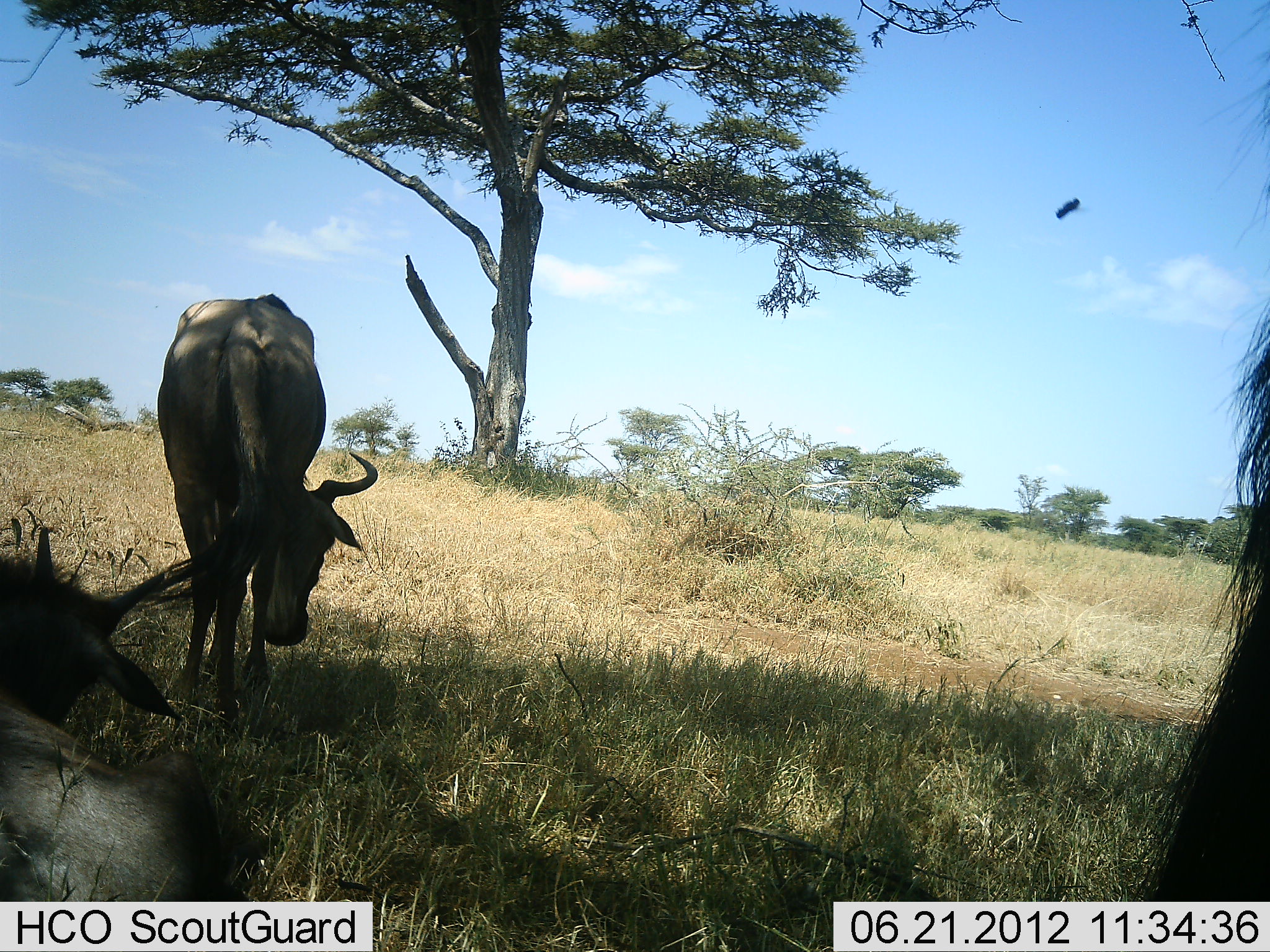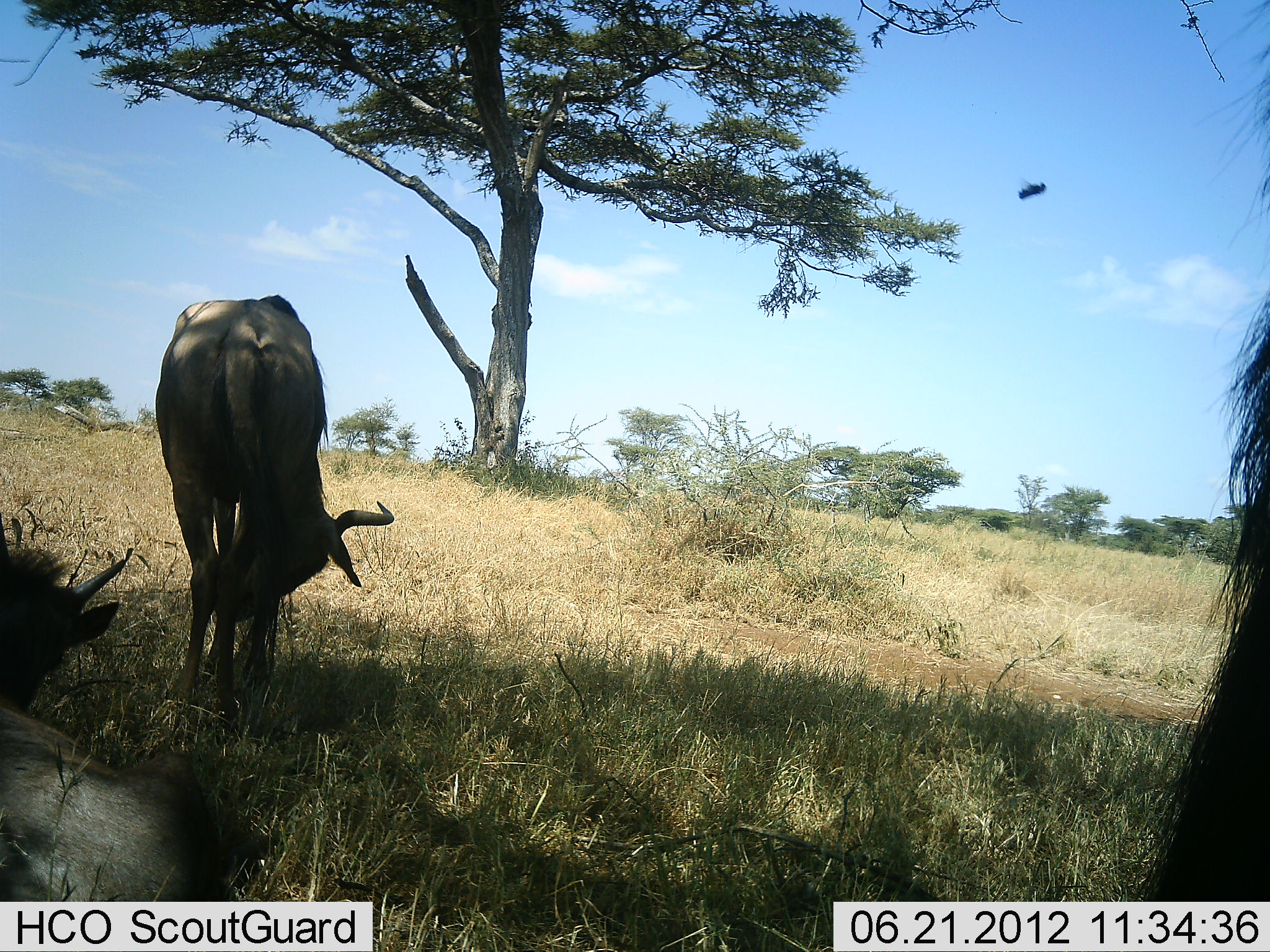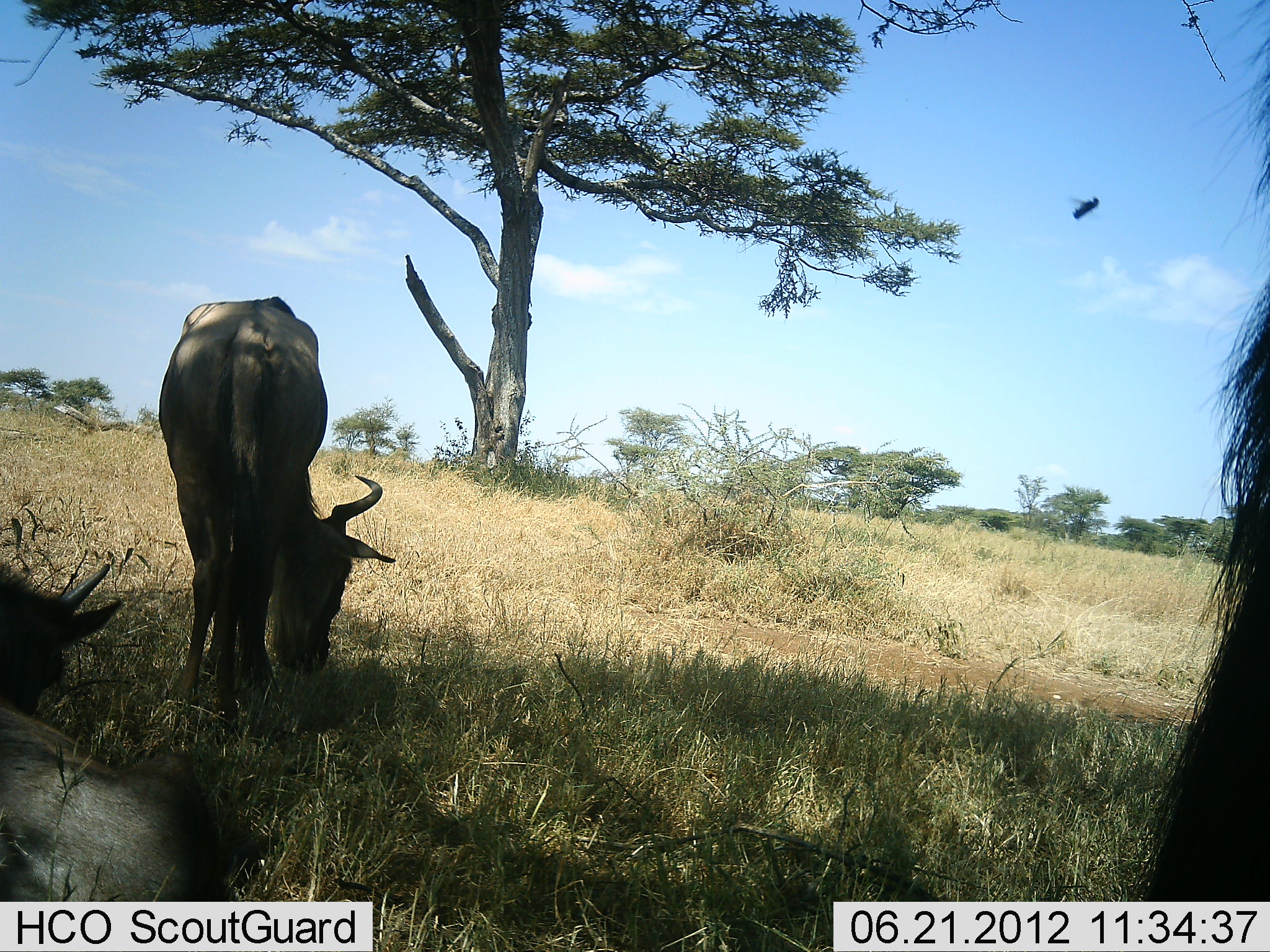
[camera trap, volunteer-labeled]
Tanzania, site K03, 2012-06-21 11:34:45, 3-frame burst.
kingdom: Animalia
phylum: Chordata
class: Mammalia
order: Artiodactyla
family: Bovidae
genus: Connochaetes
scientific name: Connochaetes taurinus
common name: blue wildebeest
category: wildebeest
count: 3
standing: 70%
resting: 100%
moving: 0%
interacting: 0%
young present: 10%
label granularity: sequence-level